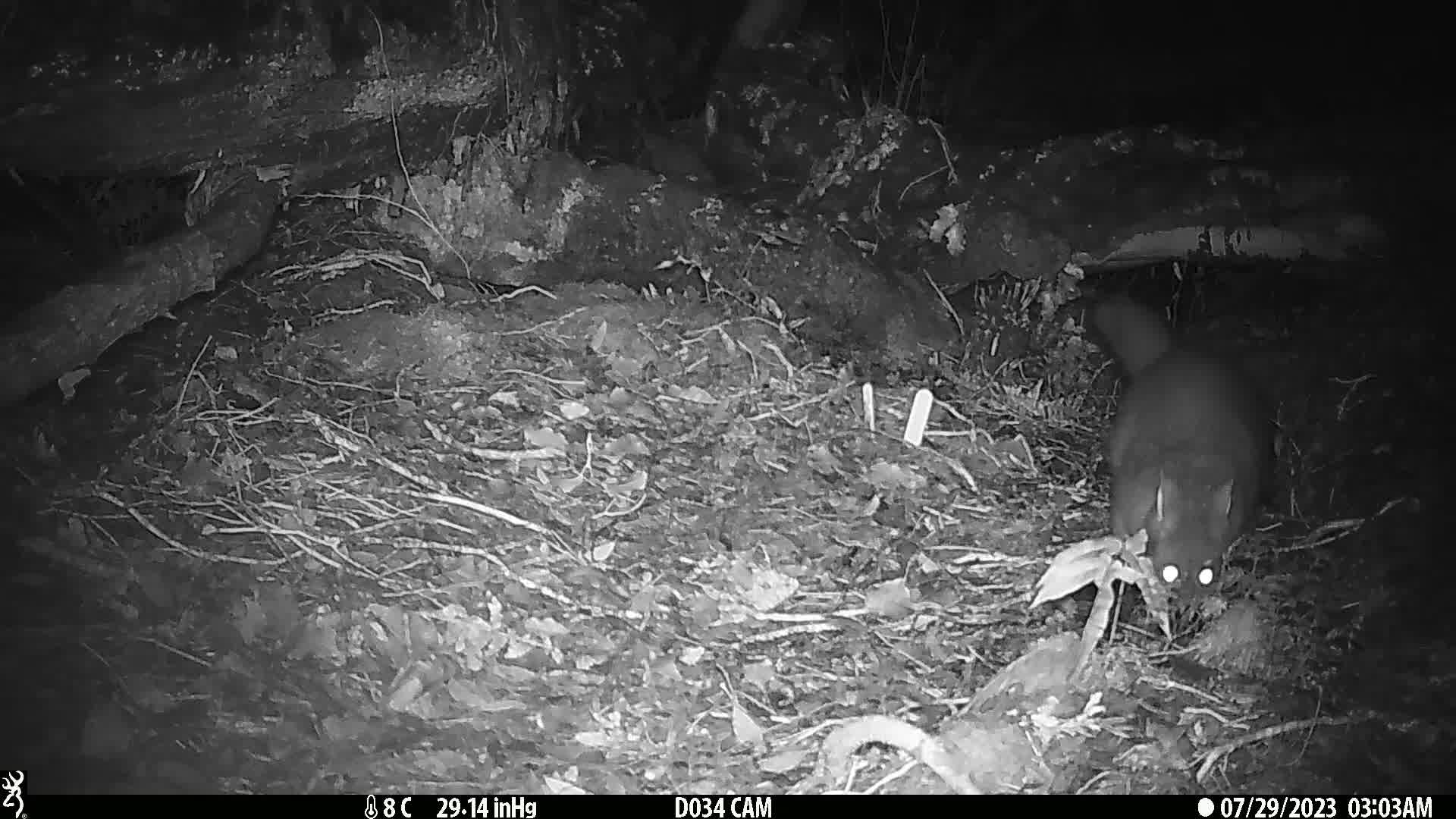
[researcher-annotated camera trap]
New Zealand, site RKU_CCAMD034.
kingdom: Animalia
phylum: Chordata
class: Mammalia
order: Diprotodontia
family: Phalangeridae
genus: Trichosurus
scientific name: Trichosurus vulpecula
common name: common brushtail possum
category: possum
Possum (common brushtail possum) (Trichosurus vulpecula).